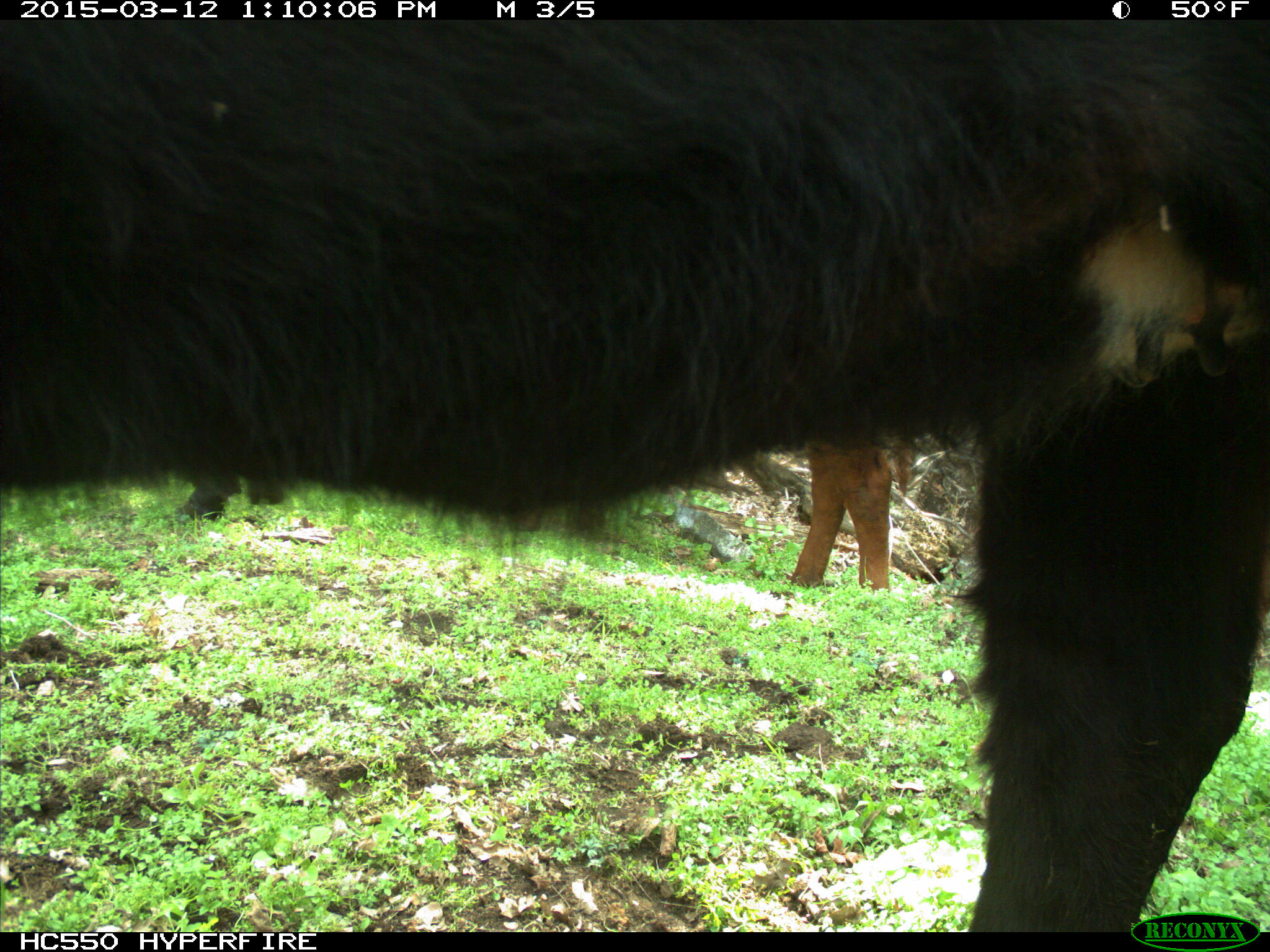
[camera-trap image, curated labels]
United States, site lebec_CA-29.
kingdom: Animalia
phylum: Chordata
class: Mammalia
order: Artiodactyla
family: Bovidae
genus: Bos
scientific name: Bos taurus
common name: domestic cow